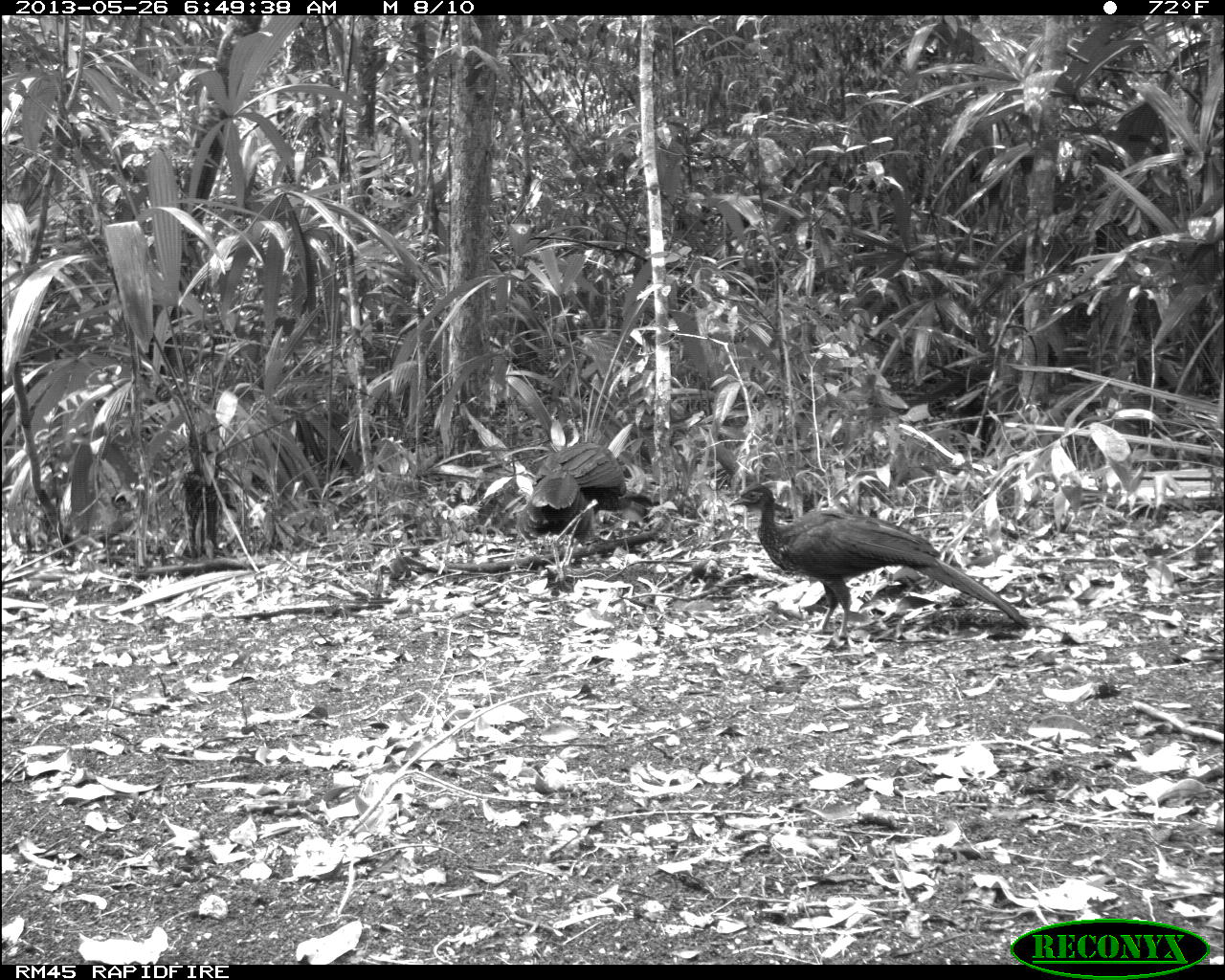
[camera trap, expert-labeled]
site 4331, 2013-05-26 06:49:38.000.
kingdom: Animalia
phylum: Chordata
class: Aves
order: Galliformes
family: Cracidae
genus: Penelope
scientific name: Penelope purpurascens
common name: crested guan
Penelope purpurascens (crested guan), count 2.